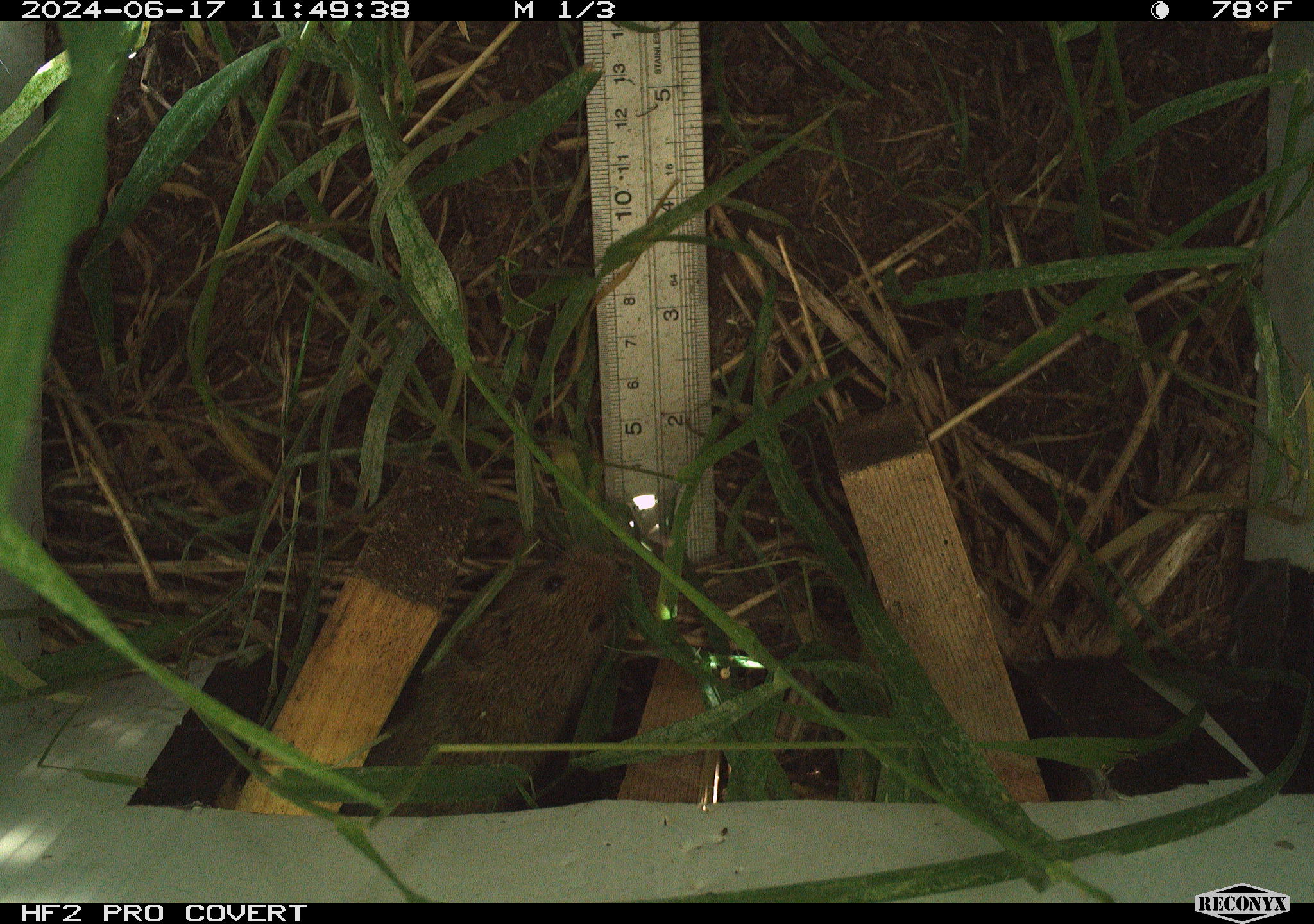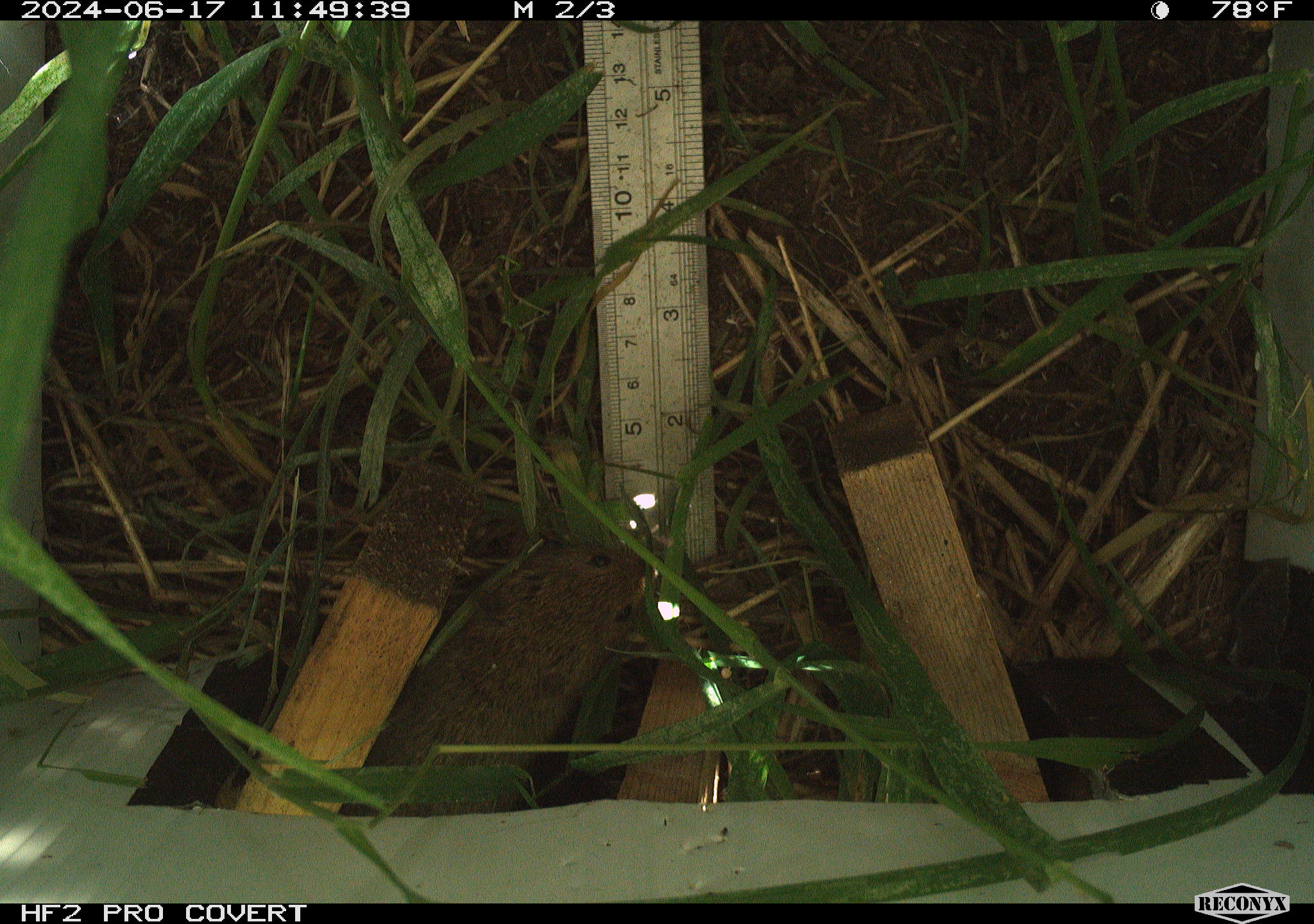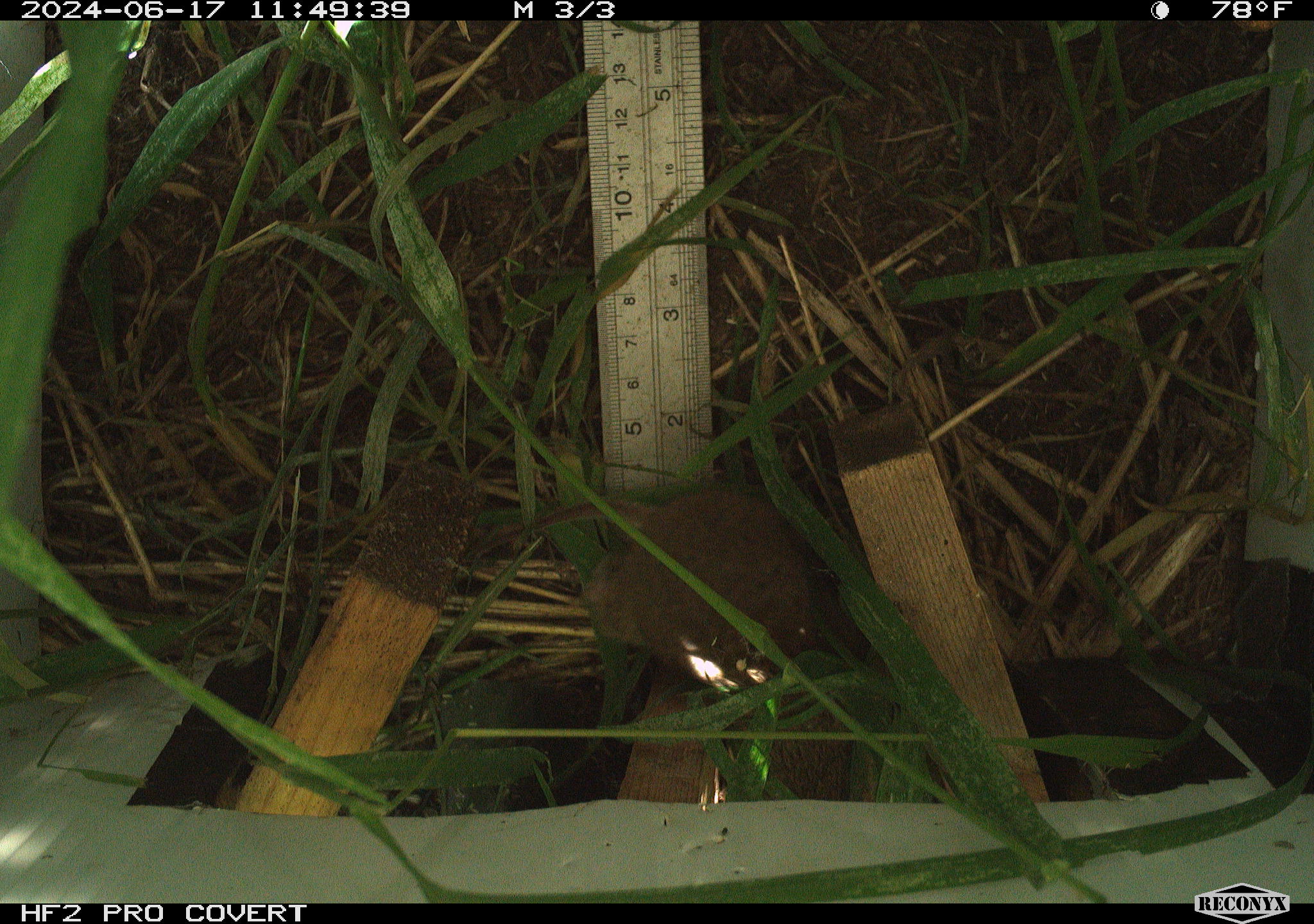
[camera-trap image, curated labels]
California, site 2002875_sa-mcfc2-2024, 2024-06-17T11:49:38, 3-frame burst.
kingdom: Animalia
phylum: Chordata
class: Mammalia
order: Rodentia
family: Cricetidae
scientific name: Arvicolinae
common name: voles, lemmings, and muskrats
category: arvicolinae subfamily